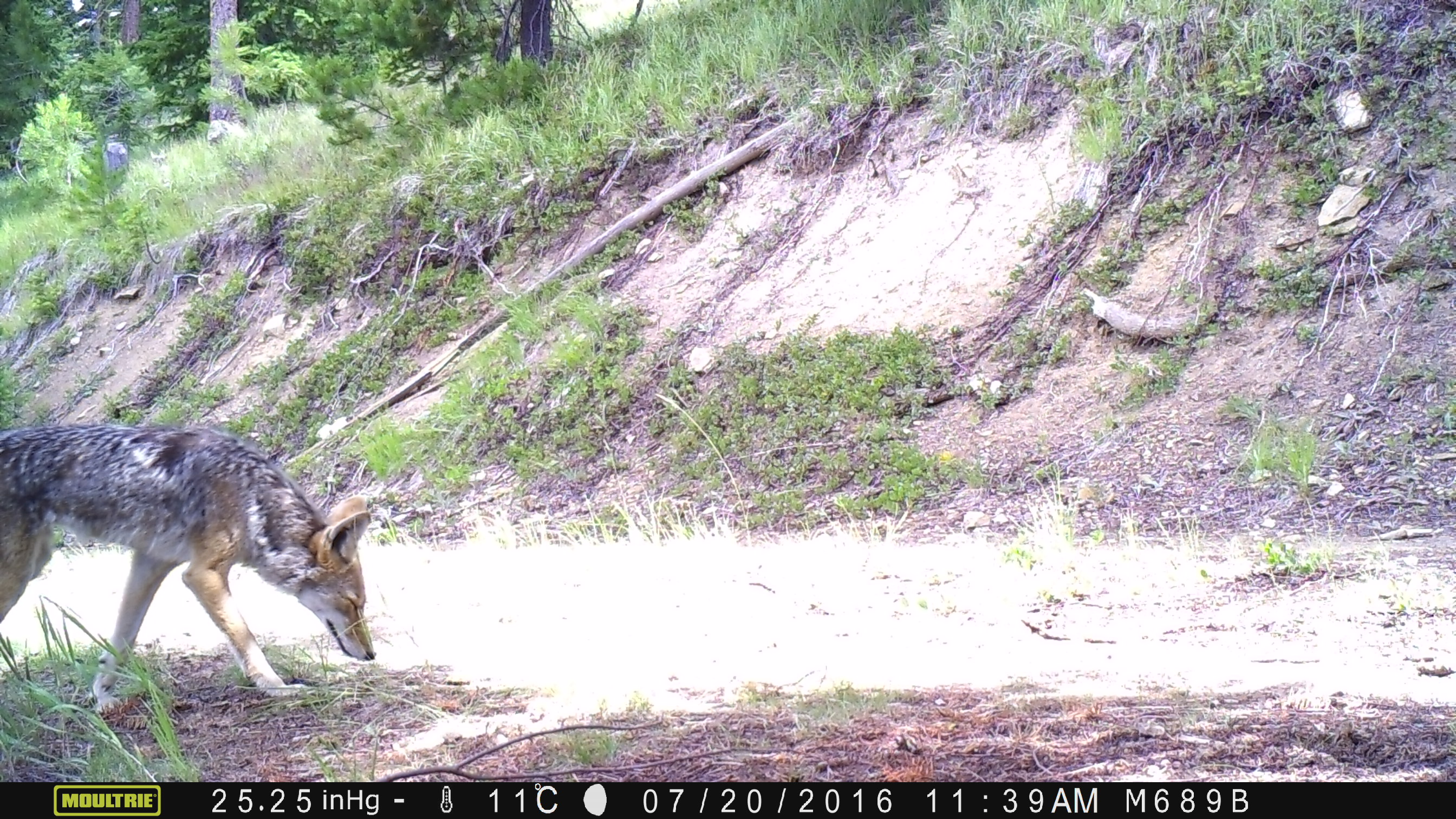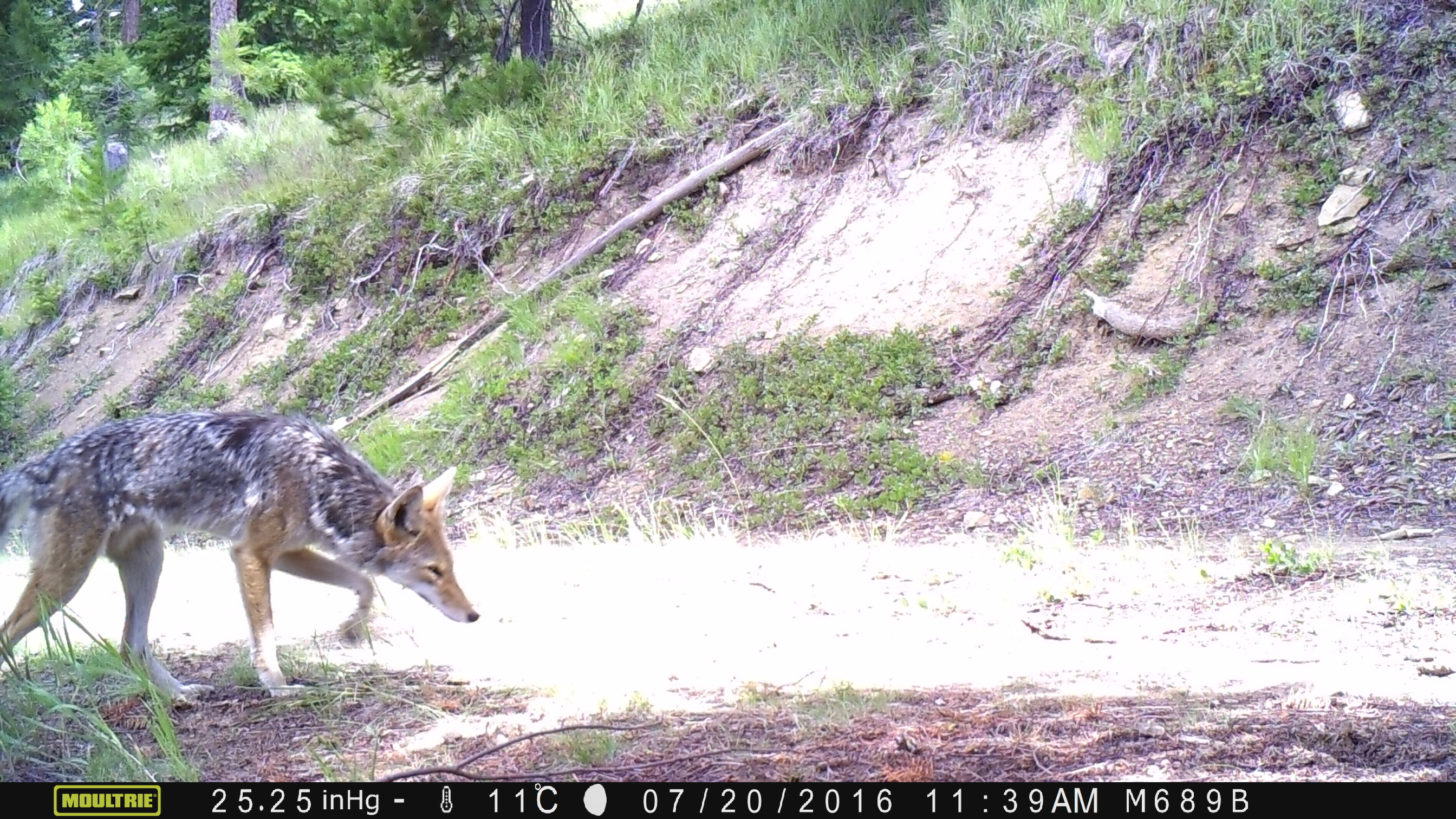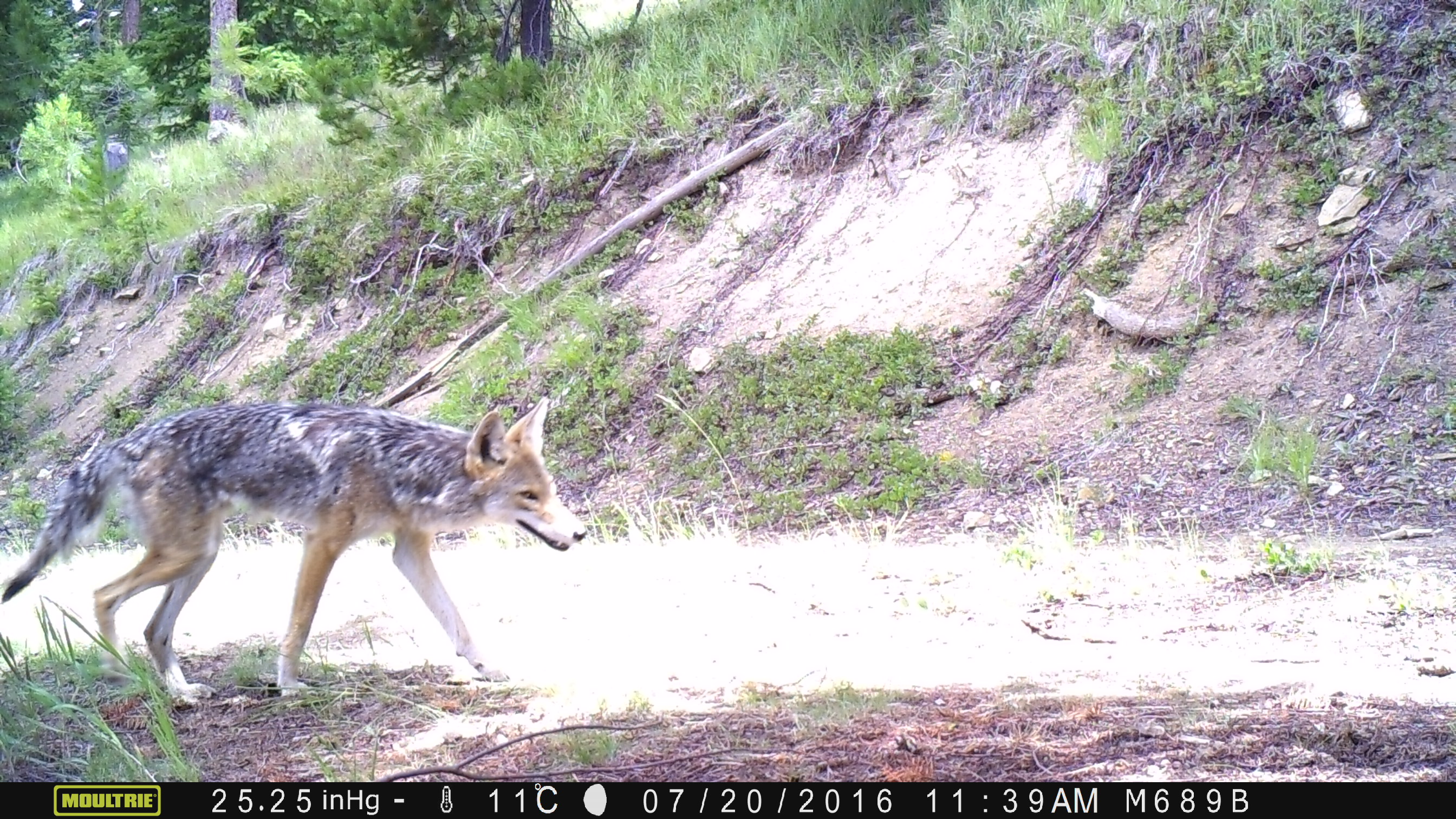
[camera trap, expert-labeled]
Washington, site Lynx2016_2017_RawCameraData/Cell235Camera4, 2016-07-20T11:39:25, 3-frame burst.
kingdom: Animalia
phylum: Chordata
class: Mammalia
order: Carnivora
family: Canidae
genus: Canis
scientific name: Canis latrans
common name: coyote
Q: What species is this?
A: Canis latrans (coyote).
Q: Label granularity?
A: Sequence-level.